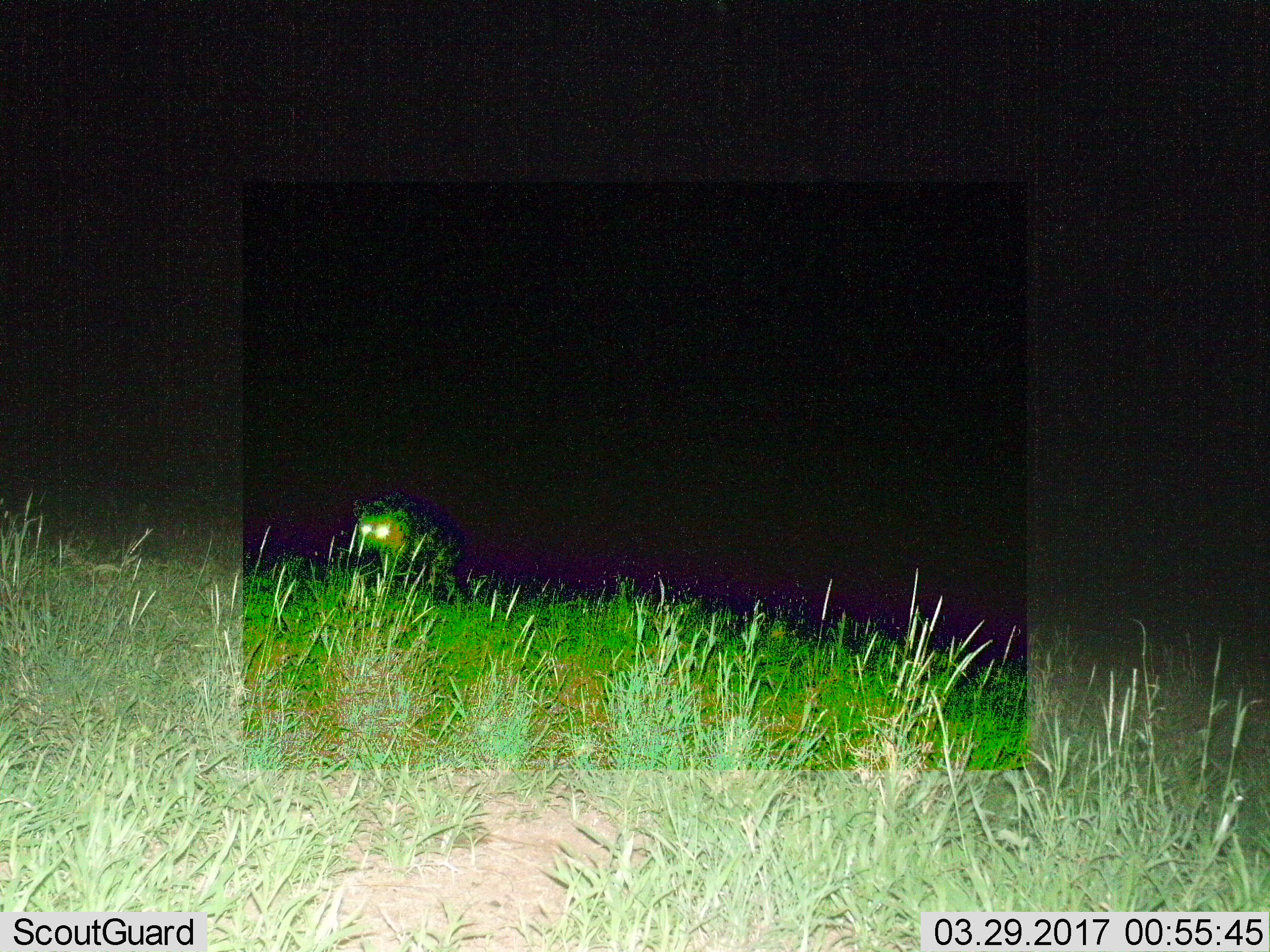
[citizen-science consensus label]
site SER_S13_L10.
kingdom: Animalia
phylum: Chordata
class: Mammalia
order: Carnivora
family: Hyaenidae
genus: Crocuta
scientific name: Crocuta crocuta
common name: spotted hyena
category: hyenaspotted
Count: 1.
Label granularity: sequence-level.